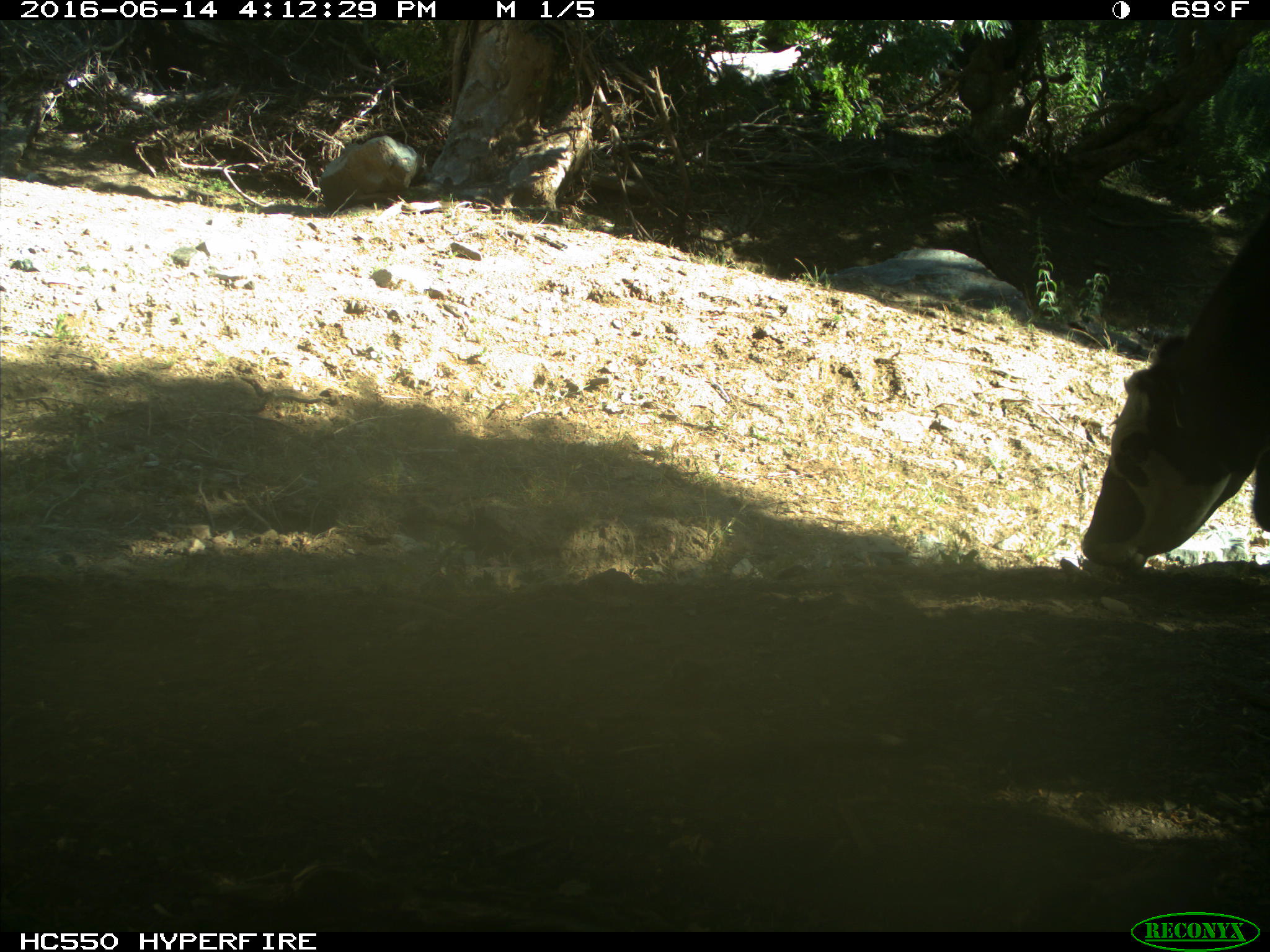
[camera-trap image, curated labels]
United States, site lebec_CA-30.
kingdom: Animalia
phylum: Chordata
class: Mammalia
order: Artiodactyla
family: Bovidae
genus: Bos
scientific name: Bos taurus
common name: domestic cow